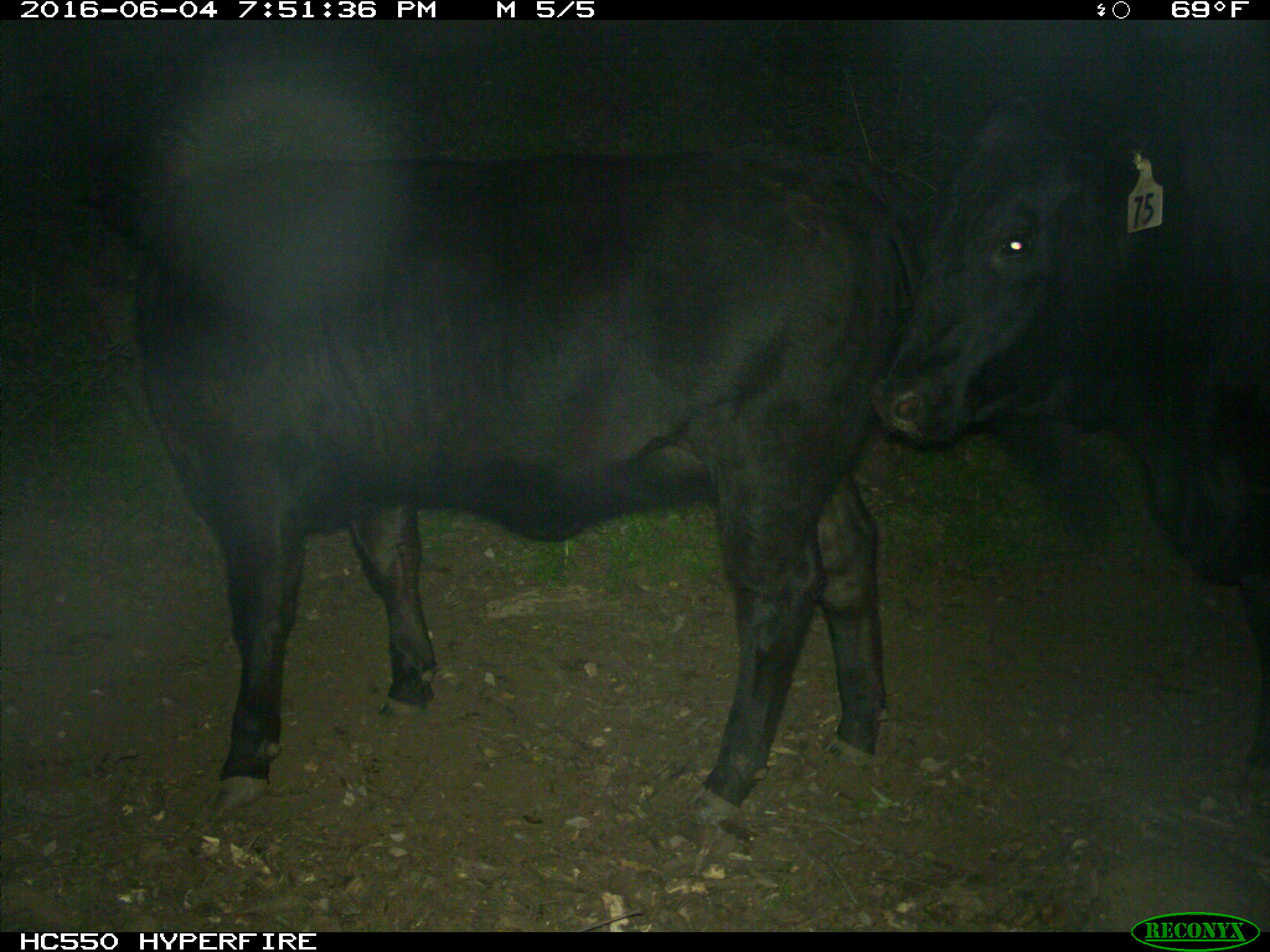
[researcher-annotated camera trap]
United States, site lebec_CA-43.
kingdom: Animalia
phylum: Chordata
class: Mammalia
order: Artiodactyla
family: Bovidae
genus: Bos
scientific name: Bos taurus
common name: domestic cow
Bos taurus (domestic cow).